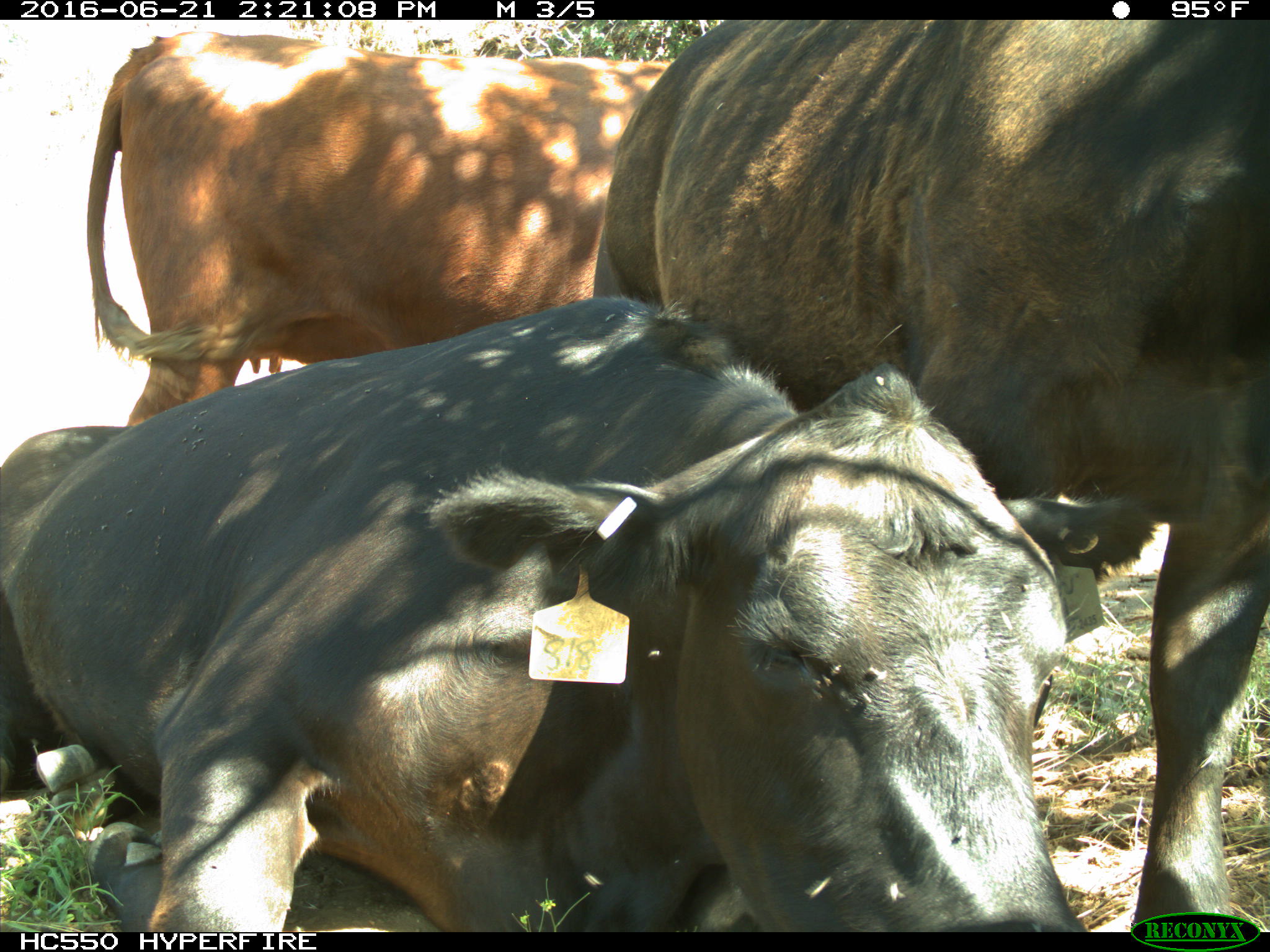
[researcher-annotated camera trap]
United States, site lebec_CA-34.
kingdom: Animalia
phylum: Chordata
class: Mammalia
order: Artiodactyla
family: Bovidae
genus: Bos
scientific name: Bos taurus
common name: domestic cow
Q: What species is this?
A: Bos taurus (domestic cow).